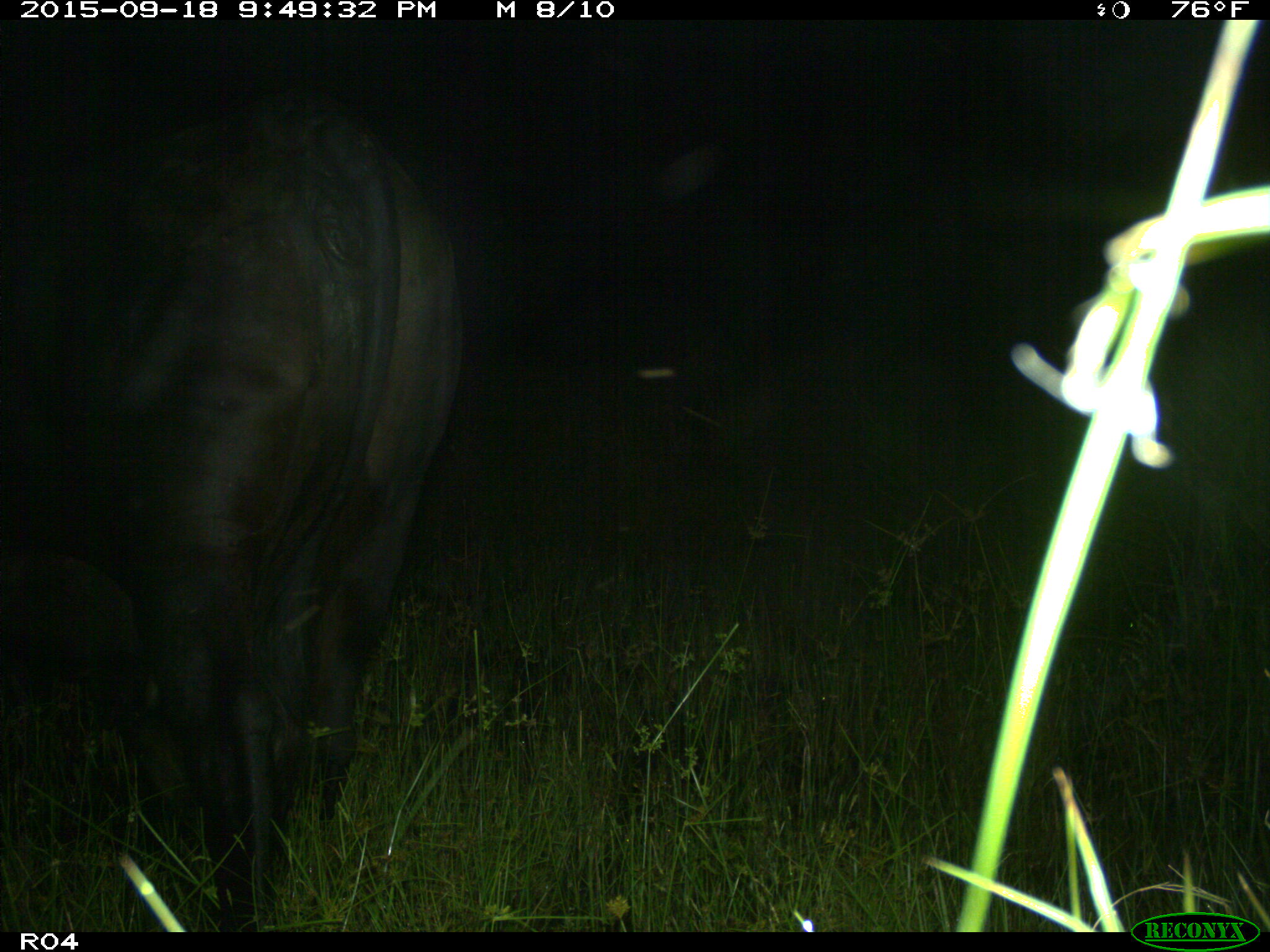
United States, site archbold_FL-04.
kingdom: Animalia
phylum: Chordata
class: Mammalia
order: Artiodactyla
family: Bovidae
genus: Bos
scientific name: Bos taurus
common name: domestic cow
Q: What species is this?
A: Bos taurus (domestic cow).